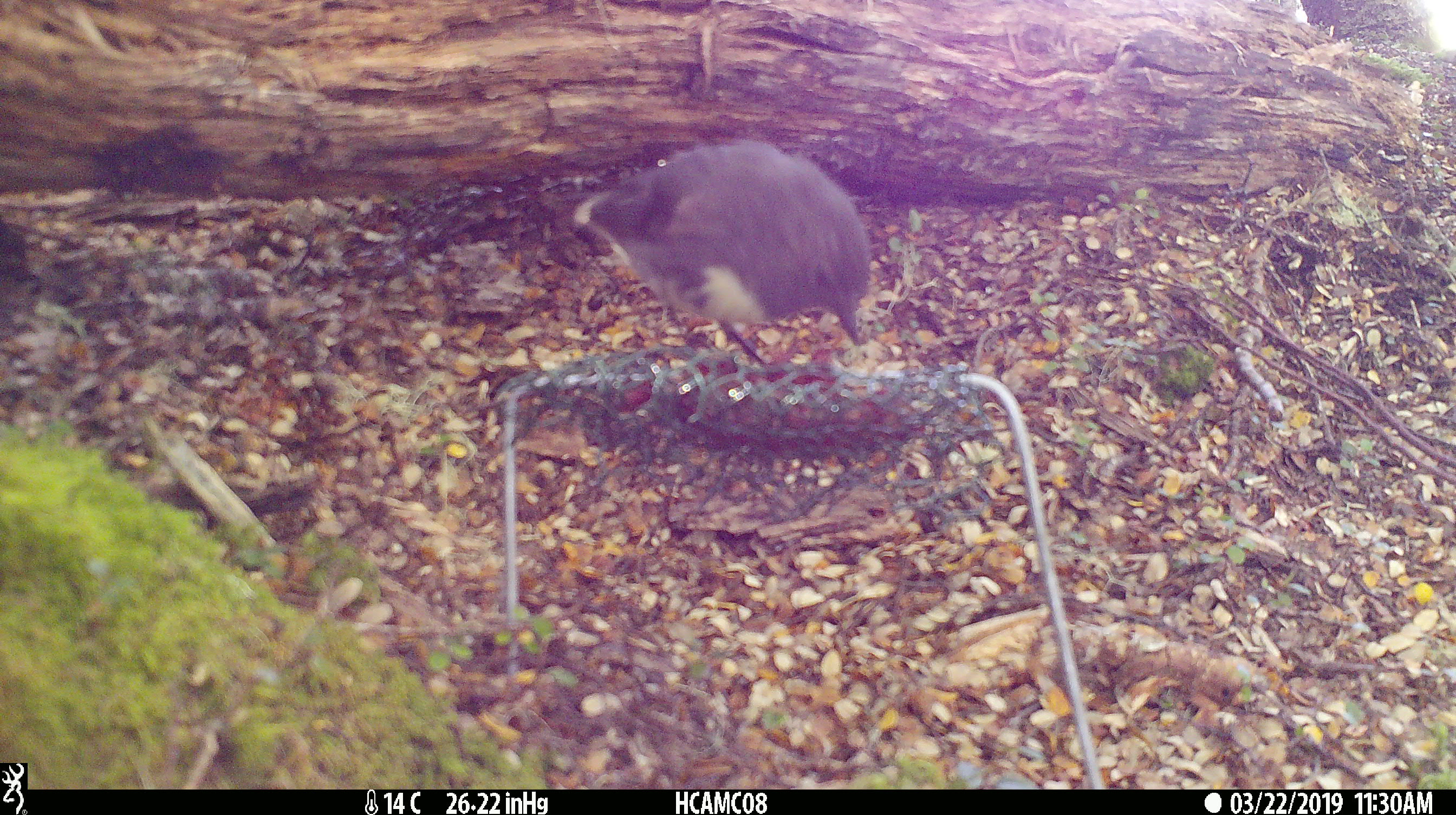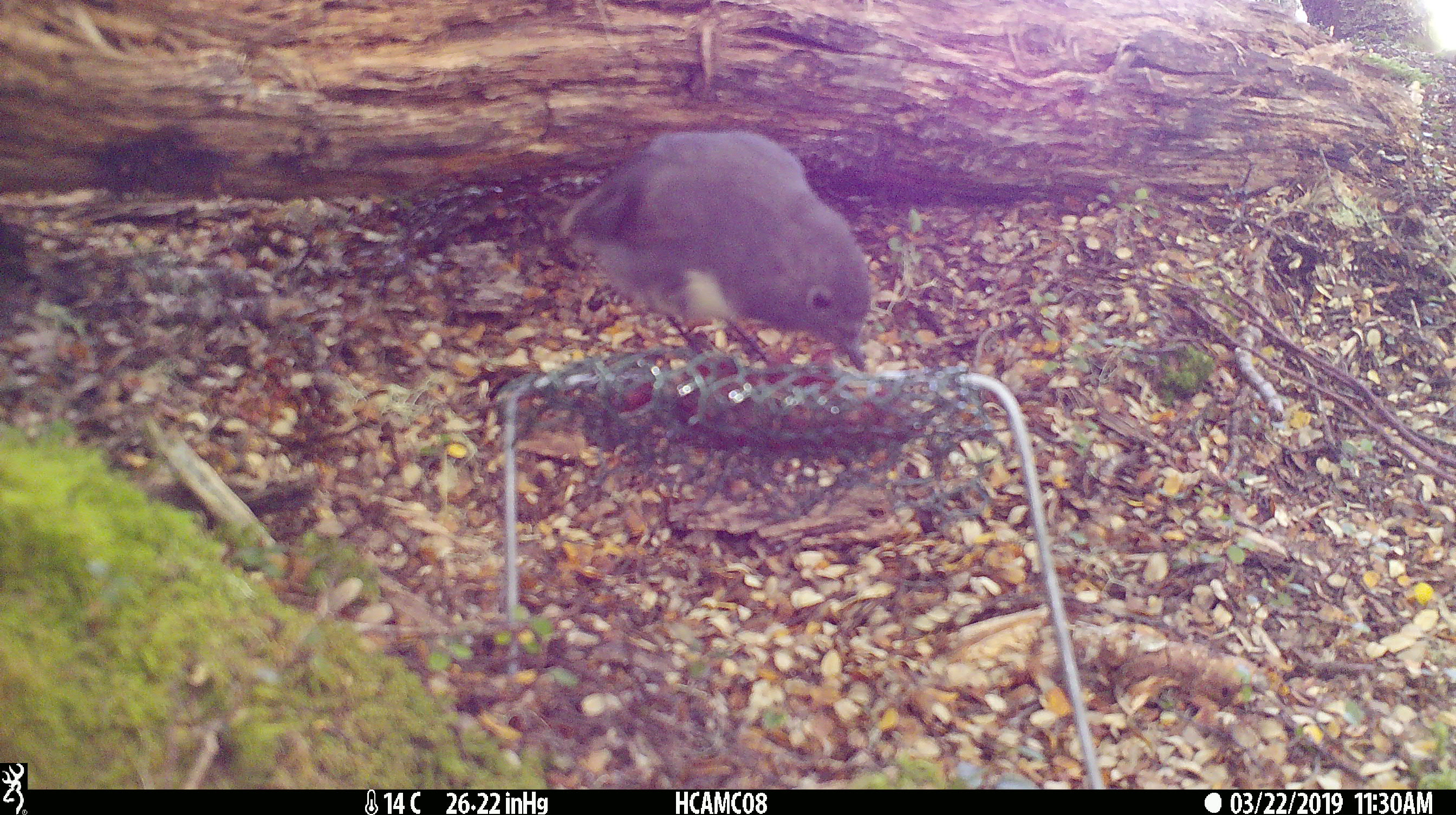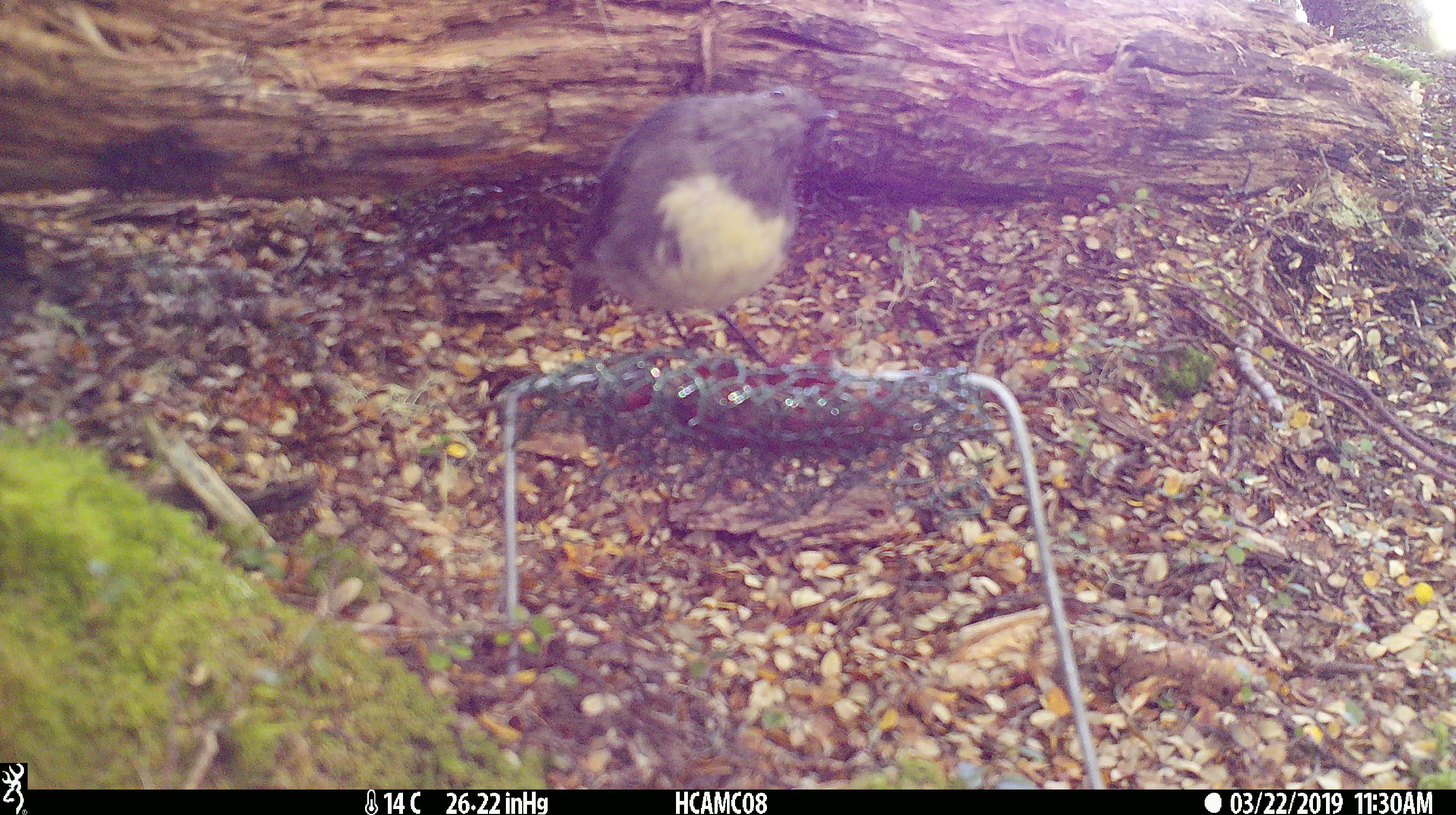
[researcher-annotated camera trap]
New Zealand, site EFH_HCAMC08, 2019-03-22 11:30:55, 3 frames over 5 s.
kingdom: Animalia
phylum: Chordata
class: Aves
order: Passeriformes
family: Petroicidae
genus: Petroica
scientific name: Petroica australis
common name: new zealand robin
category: robin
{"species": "robin (new zealand robin) (Petroica australis)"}